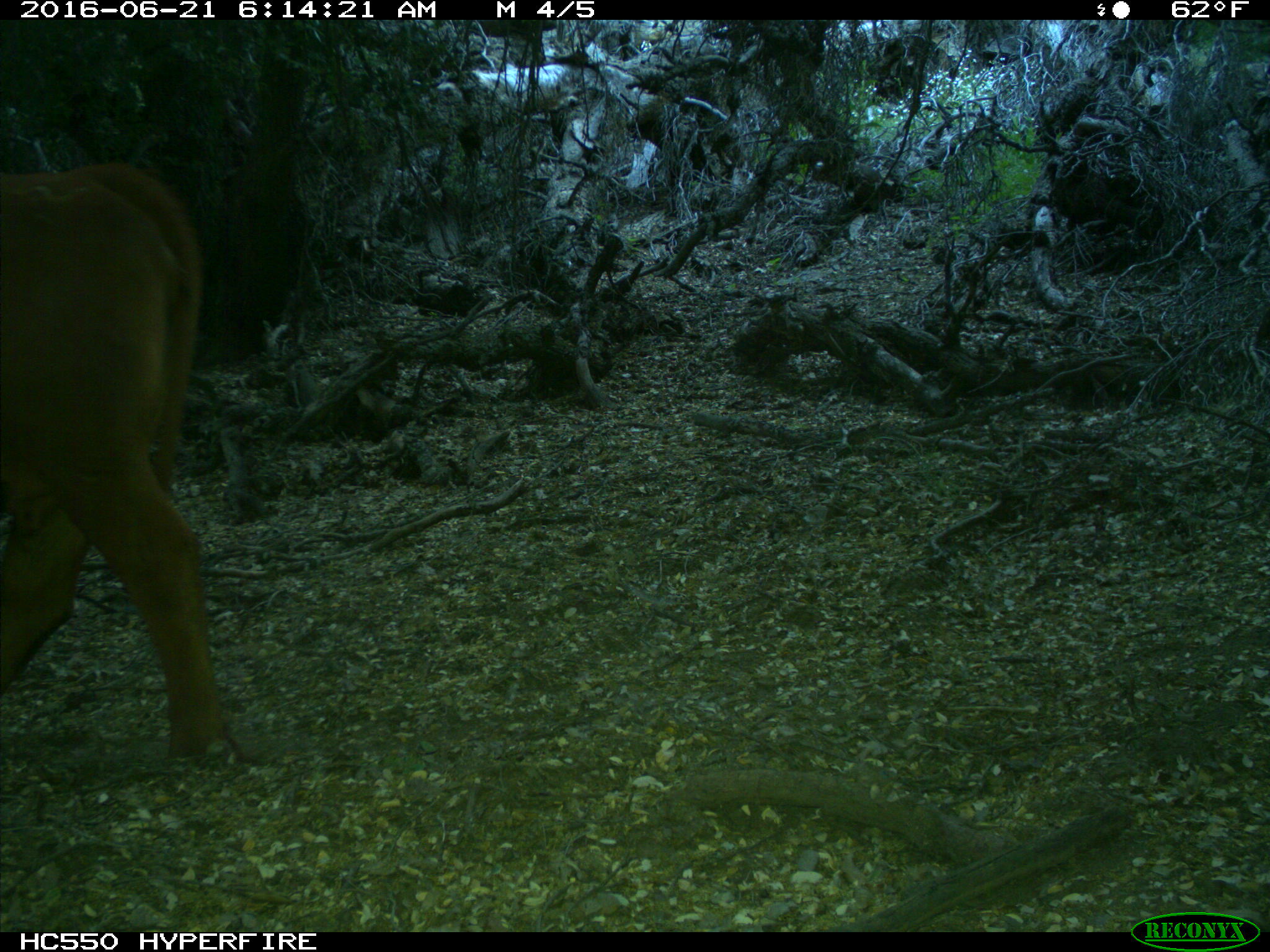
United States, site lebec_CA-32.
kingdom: Animalia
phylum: Chordata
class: Mammalia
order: Artiodactyla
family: Bovidae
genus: Bos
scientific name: Bos taurus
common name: domestic cow